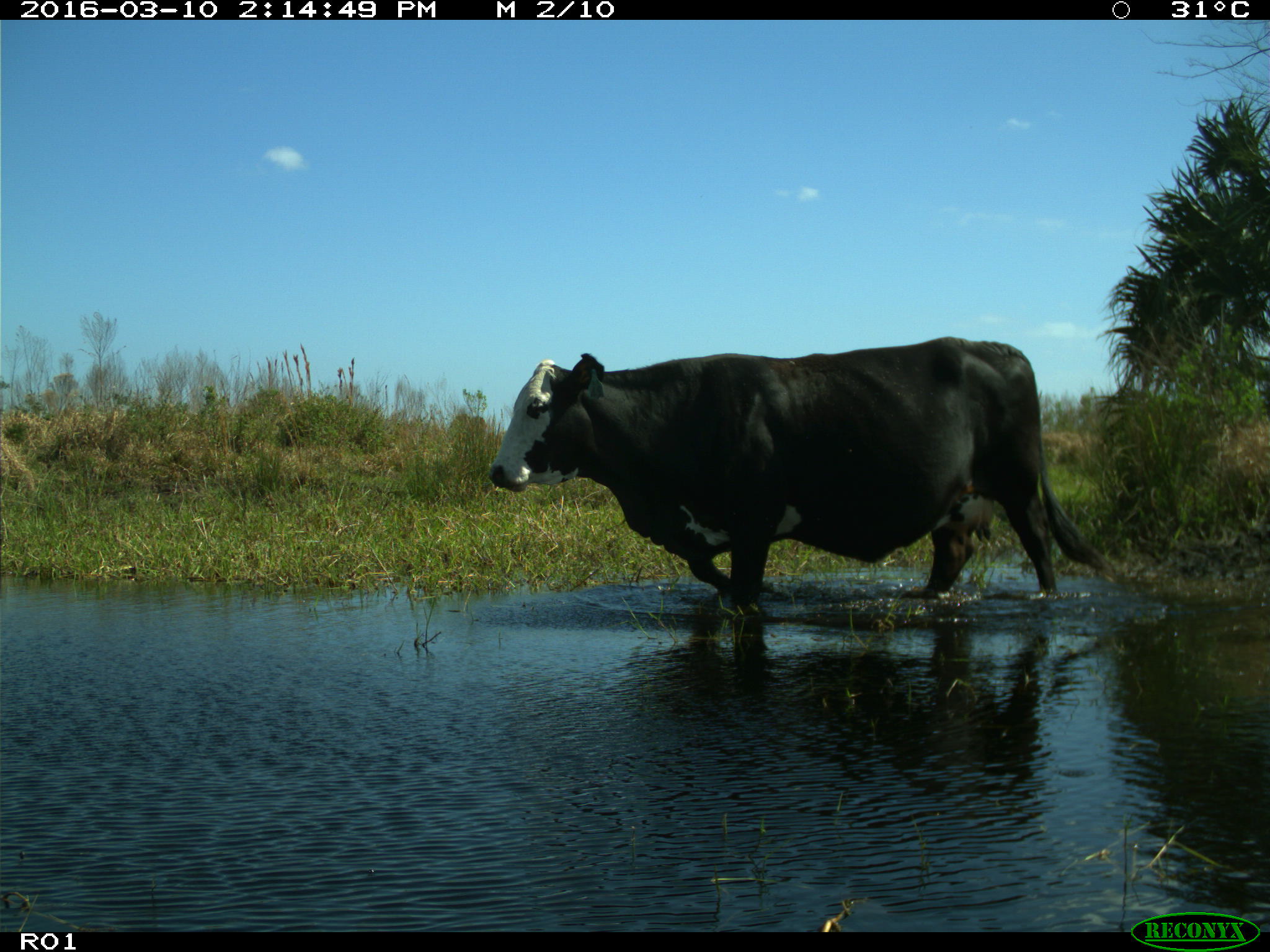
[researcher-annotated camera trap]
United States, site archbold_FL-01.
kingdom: Animalia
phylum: Chordata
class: Mammalia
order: Artiodactyla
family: Bovidae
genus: Bos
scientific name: Bos taurus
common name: domestic cow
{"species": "Bos taurus (domestic cow)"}